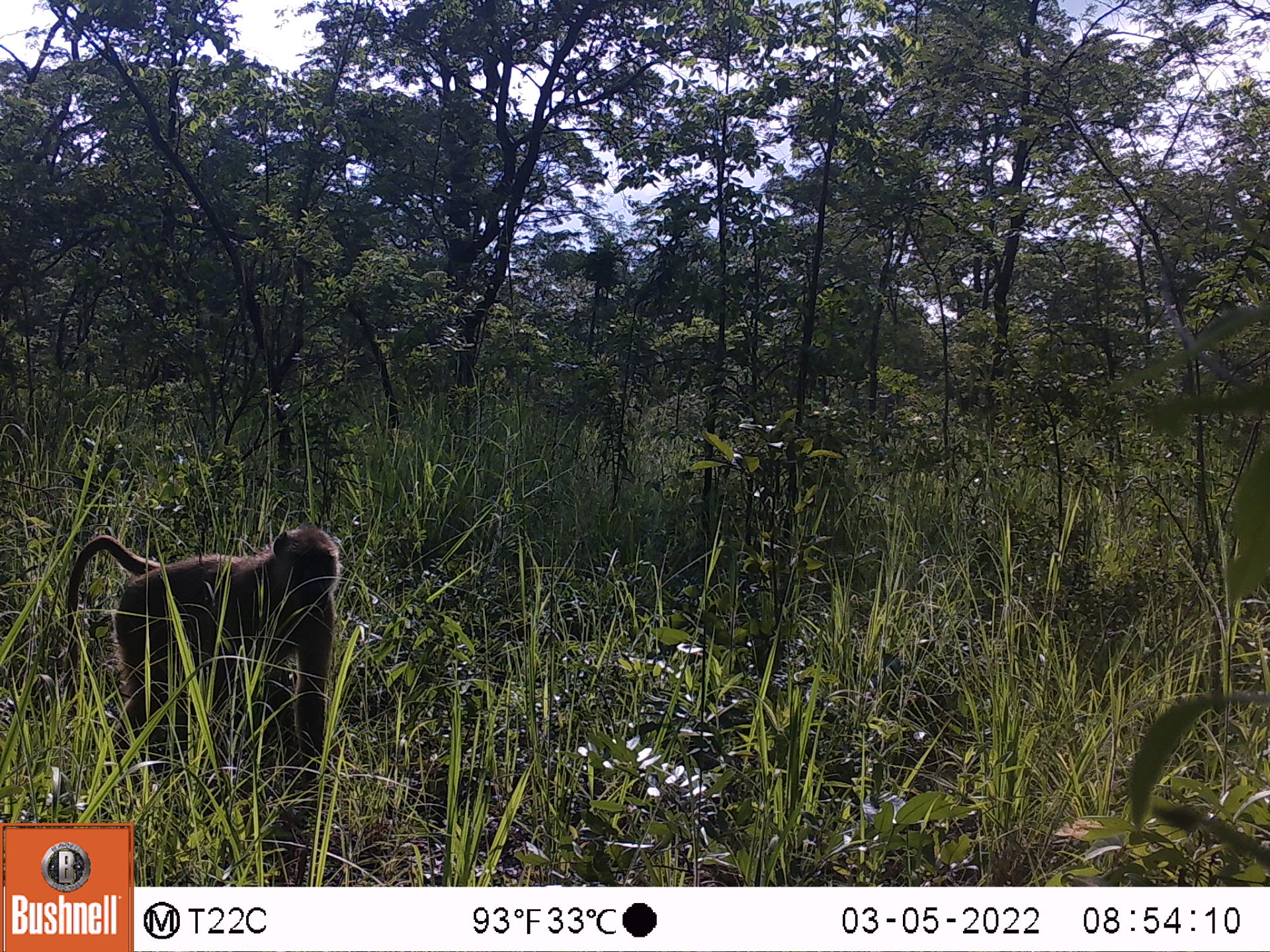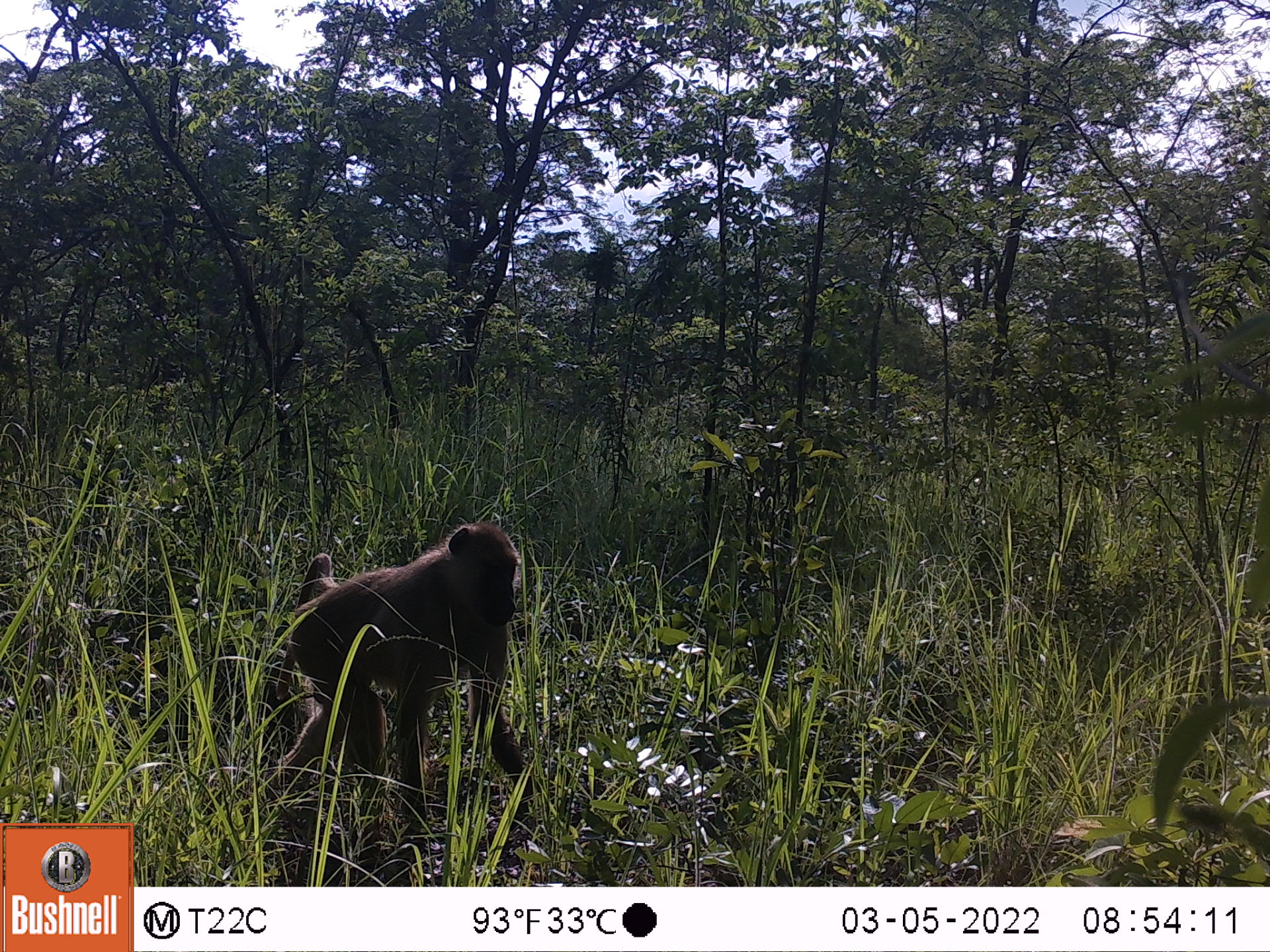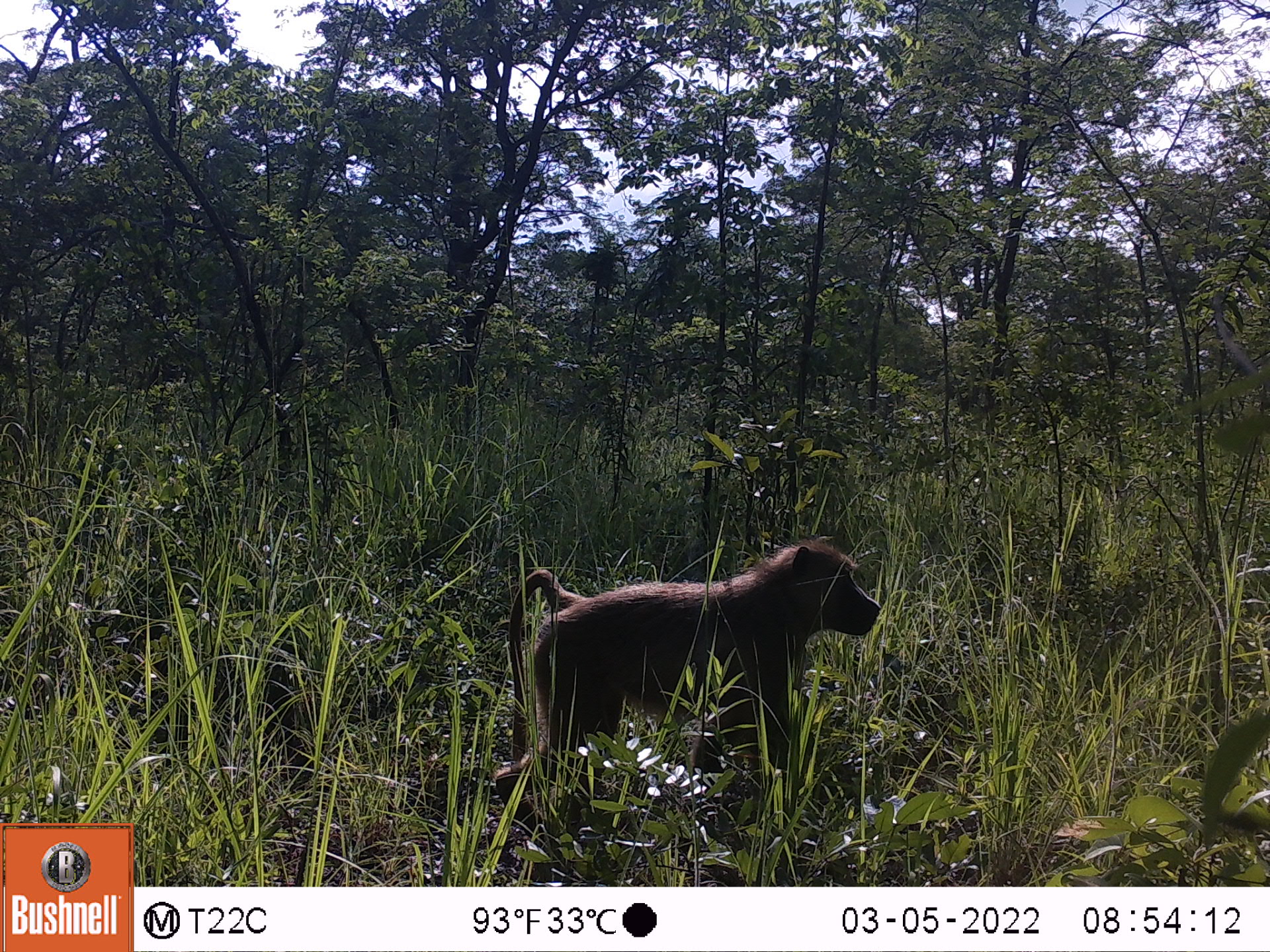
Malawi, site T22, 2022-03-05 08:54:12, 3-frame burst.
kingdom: Animalia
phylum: Chordata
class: Mammalia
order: Primates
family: Cercopithecidae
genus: Papio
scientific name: Papio cynocephalus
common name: yellow baboon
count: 1